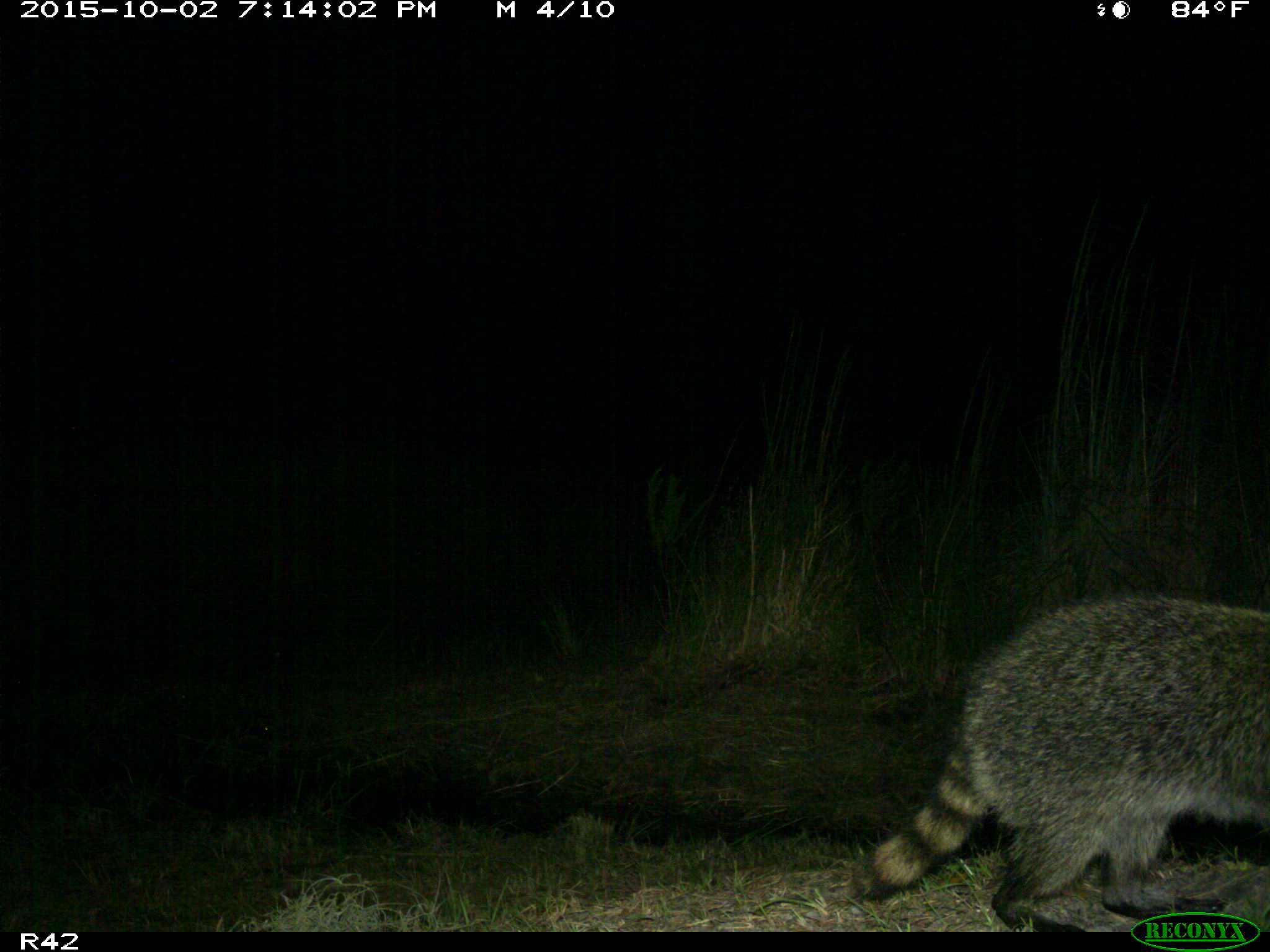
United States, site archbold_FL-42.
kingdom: Animalia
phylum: Chordata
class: Mammalia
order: Carnivora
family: Procyonidae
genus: Procyon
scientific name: Procyon lotor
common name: common raccoon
Procyon lotor (common raccoon).